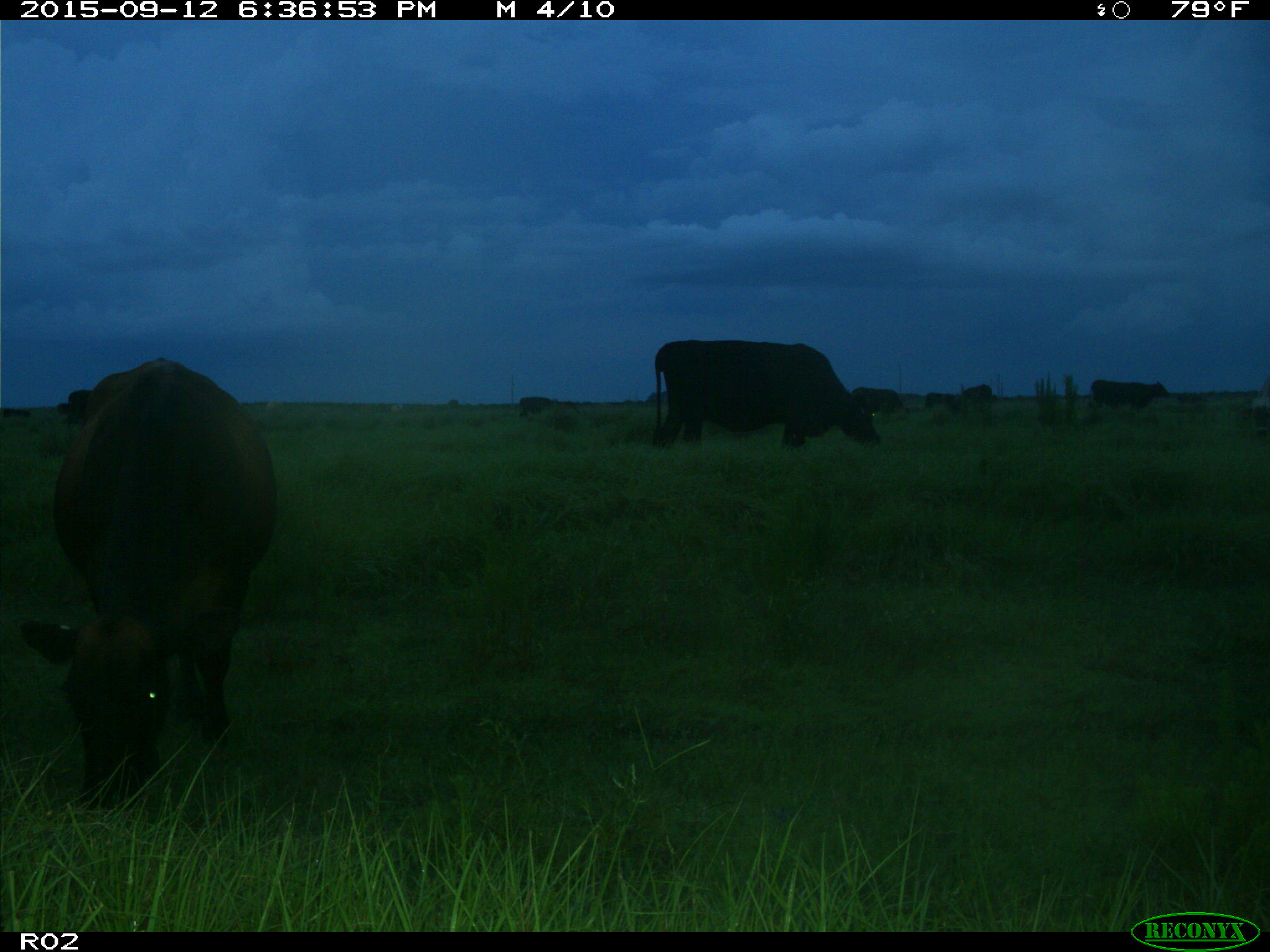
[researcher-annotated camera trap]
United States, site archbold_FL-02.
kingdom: Animalia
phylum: Chordata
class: Mammalia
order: Artiodactyla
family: Bovidae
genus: Bos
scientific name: Bos taurus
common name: domestic cow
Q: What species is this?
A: Bos taurus (domestic cow).